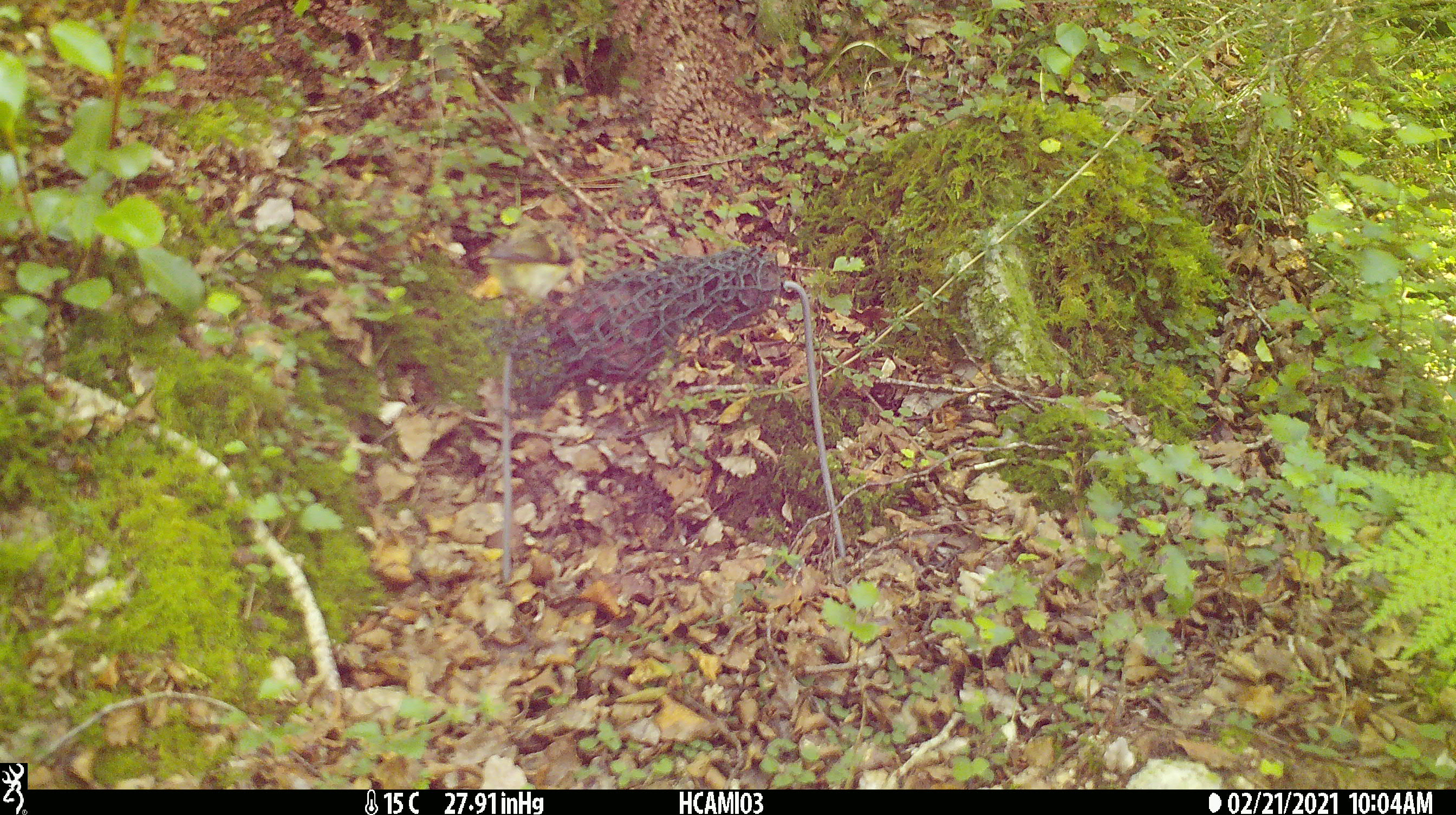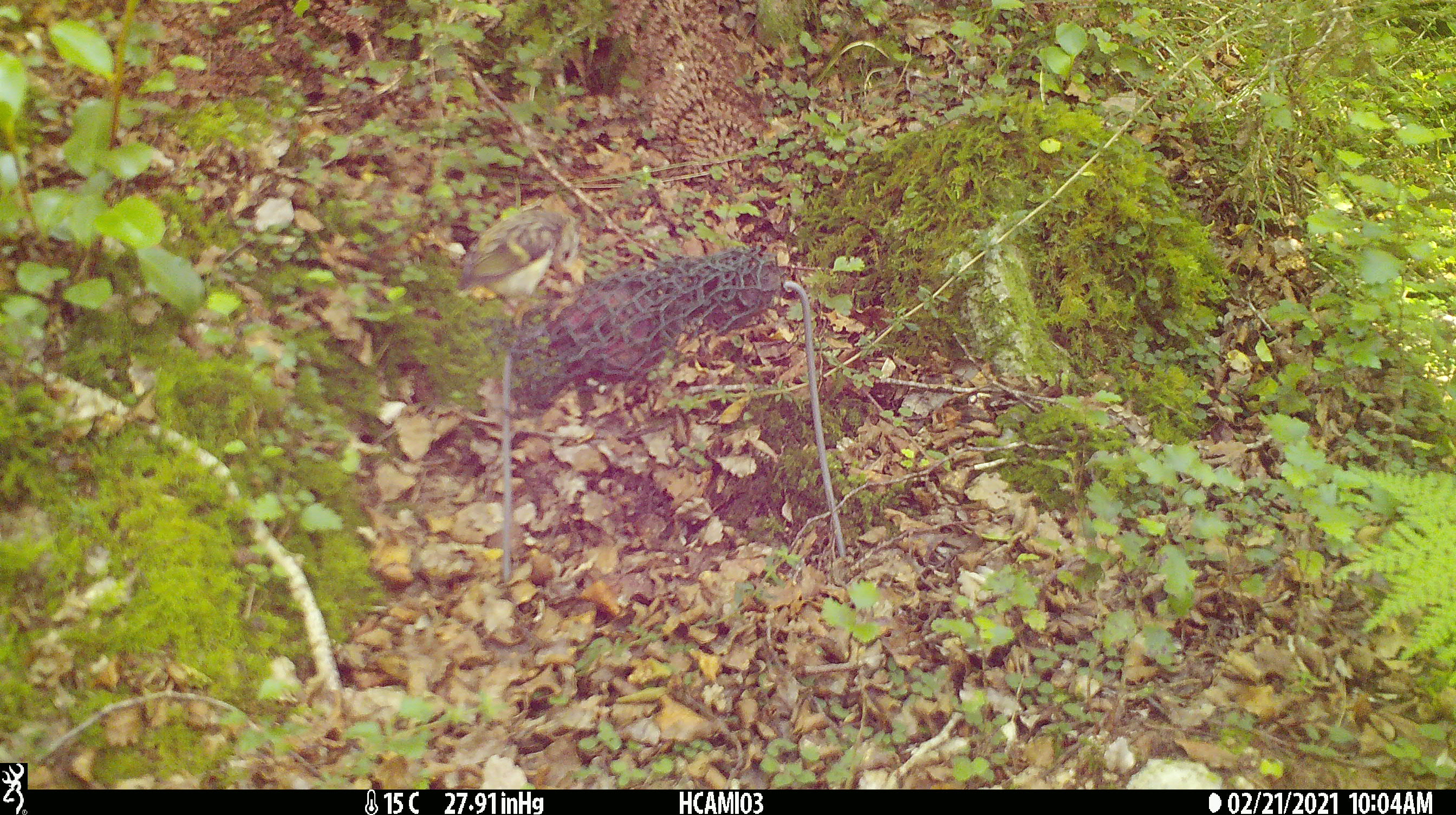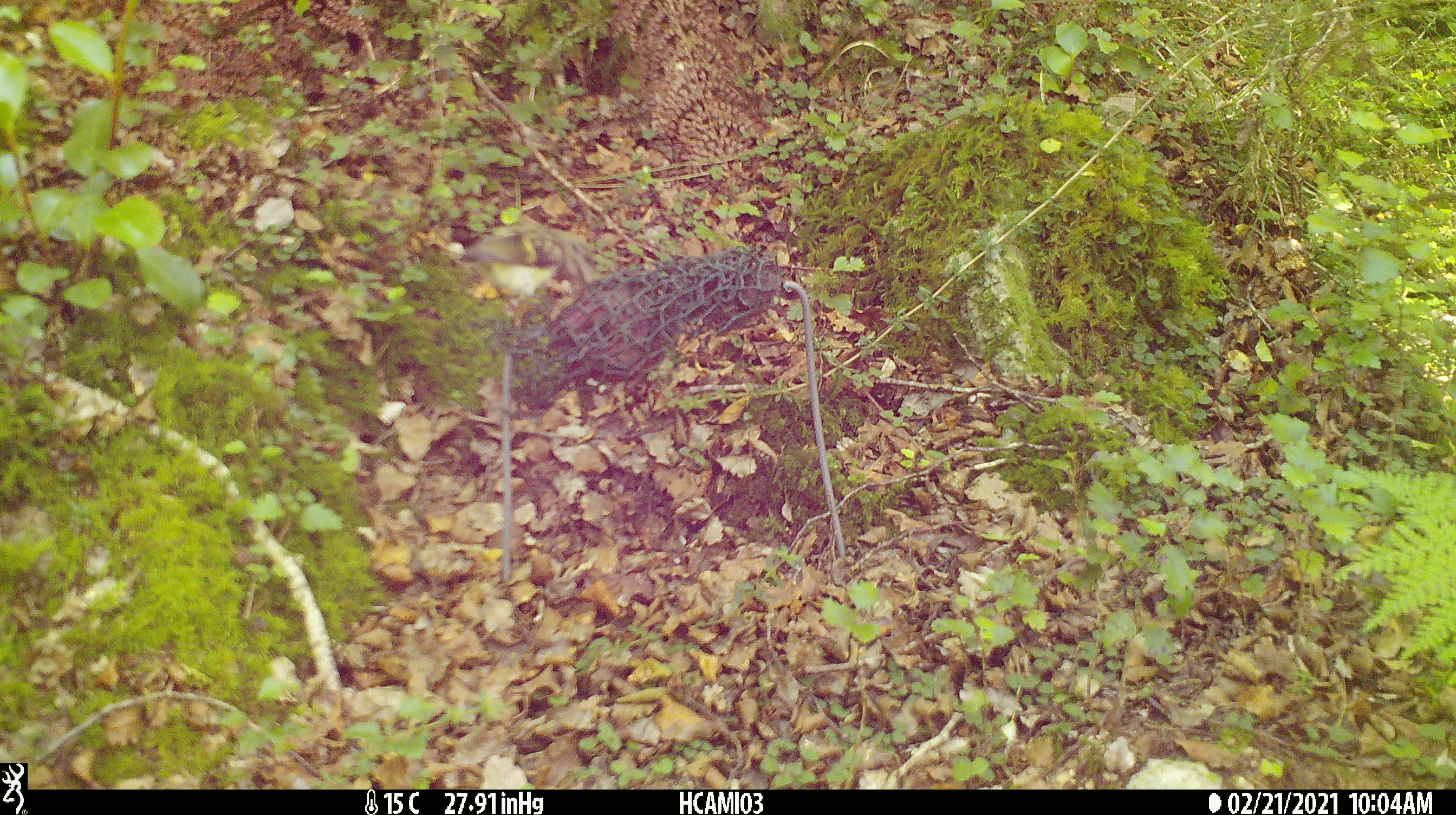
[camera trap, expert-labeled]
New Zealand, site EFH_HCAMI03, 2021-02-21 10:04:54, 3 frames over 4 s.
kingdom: Animalia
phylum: Chordata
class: Aves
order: Passeriformes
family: Acanthisittidae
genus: Acanthisitta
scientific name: Acanthisitta chloris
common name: rifleman